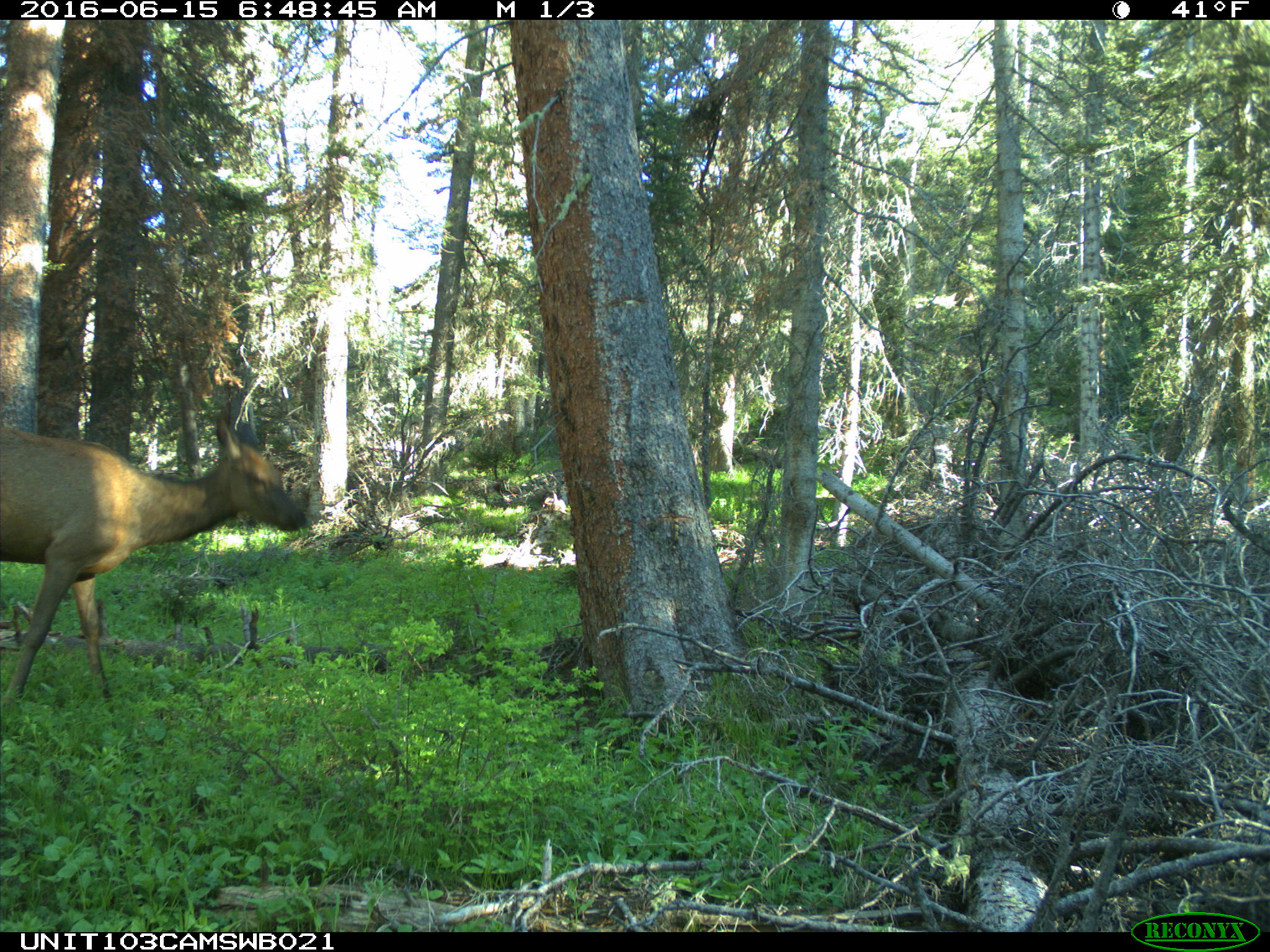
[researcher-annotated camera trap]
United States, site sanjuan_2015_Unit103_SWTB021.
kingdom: Animalia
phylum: Chordata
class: Mammalia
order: Artiodactyla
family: Cervidae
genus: Cervus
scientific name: Cervus elaphus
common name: red deer